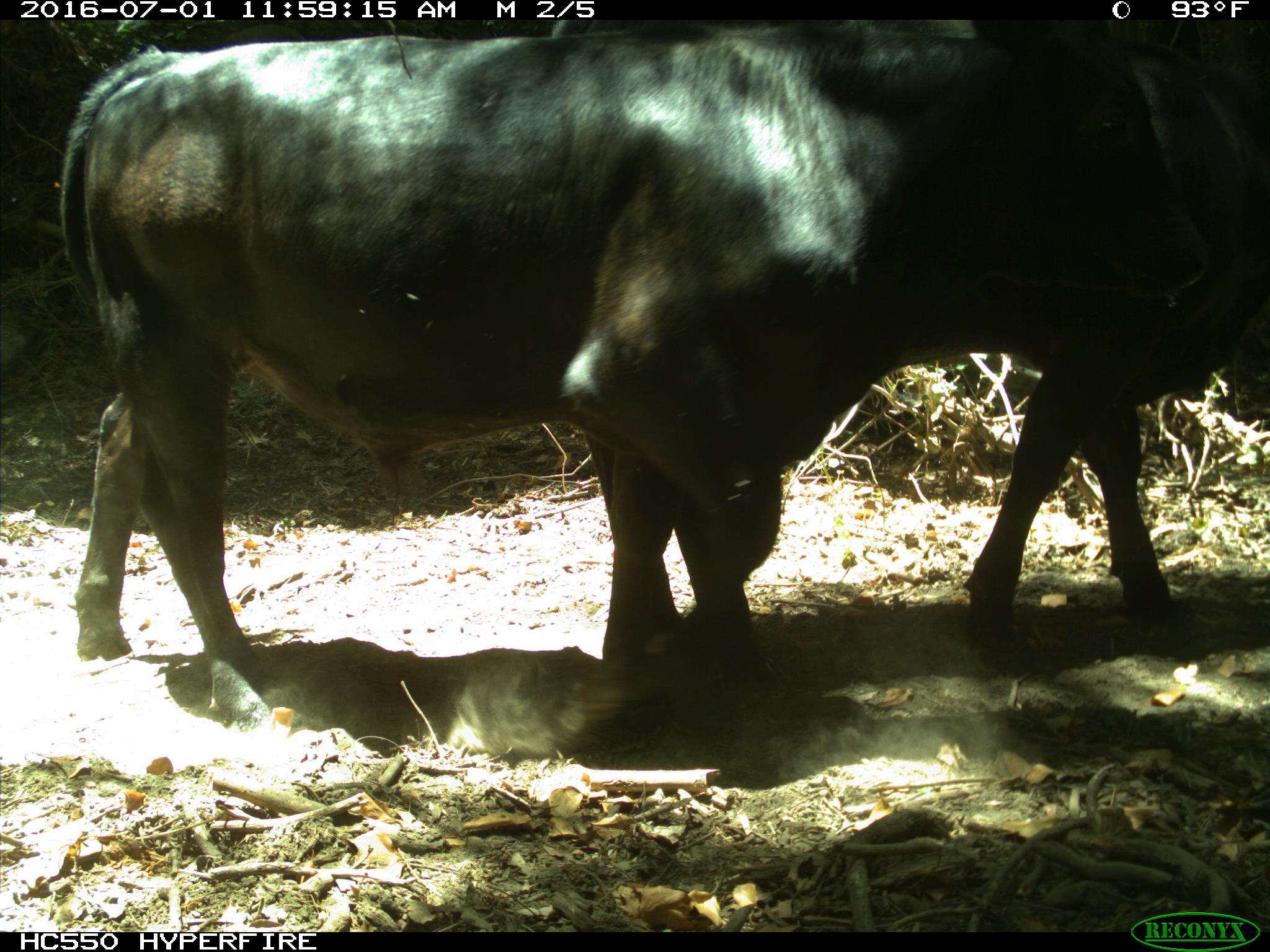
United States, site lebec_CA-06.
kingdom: Animalia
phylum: Chordata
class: Mammalia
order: Artiodactyla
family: Bovidae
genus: Bos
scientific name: Bos taurus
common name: domestic cow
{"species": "Bos taurus (domestic cow)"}